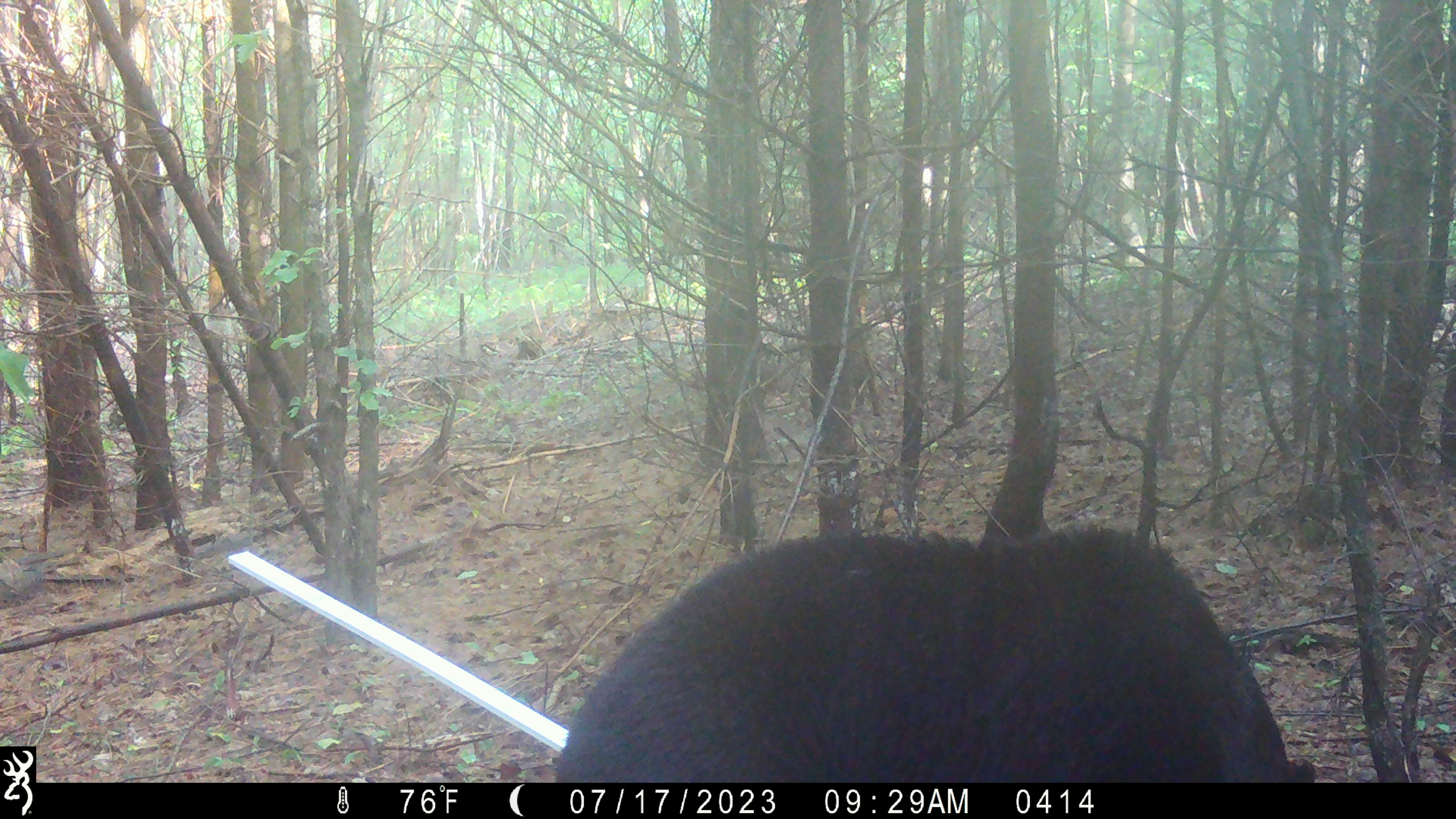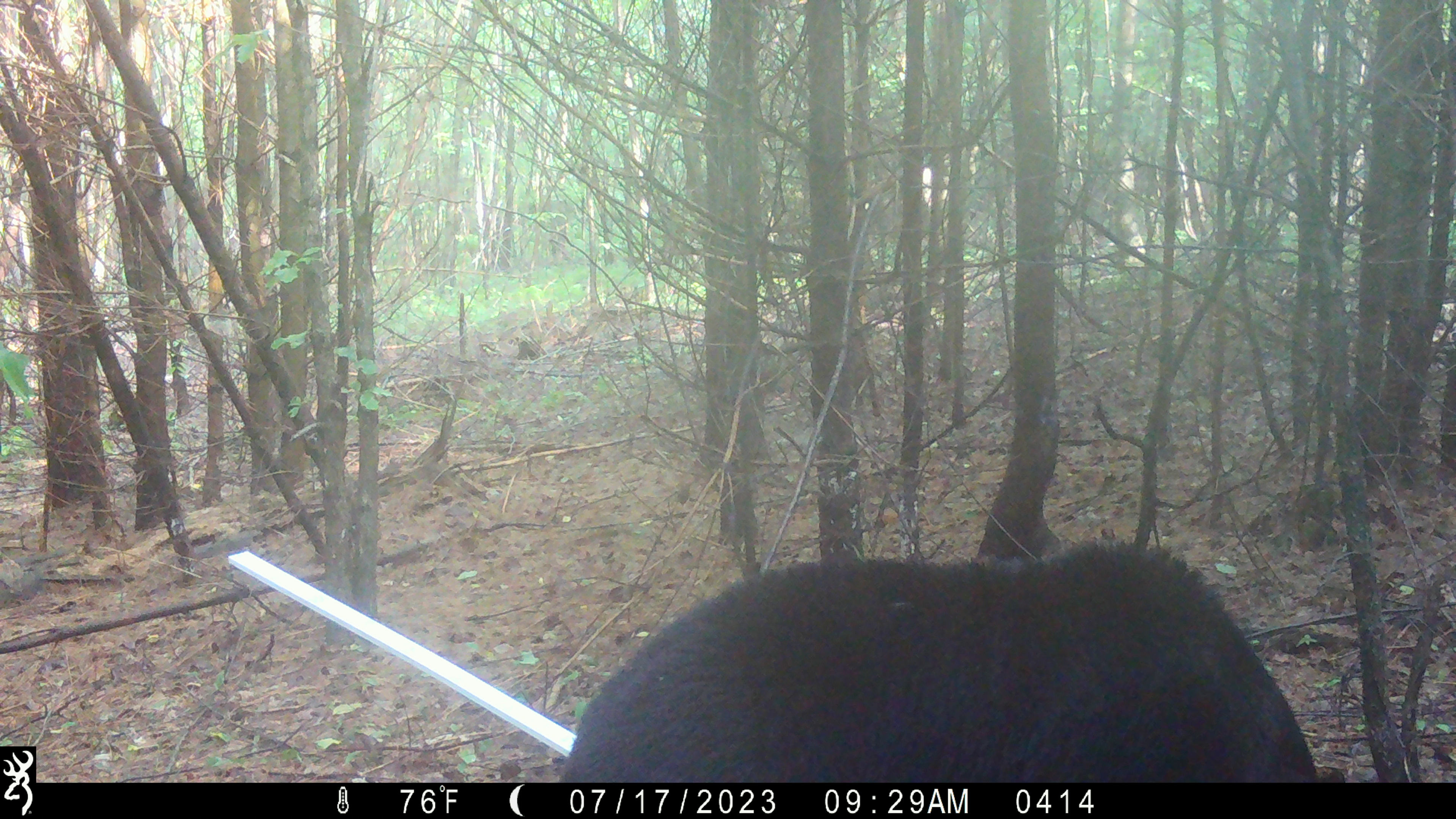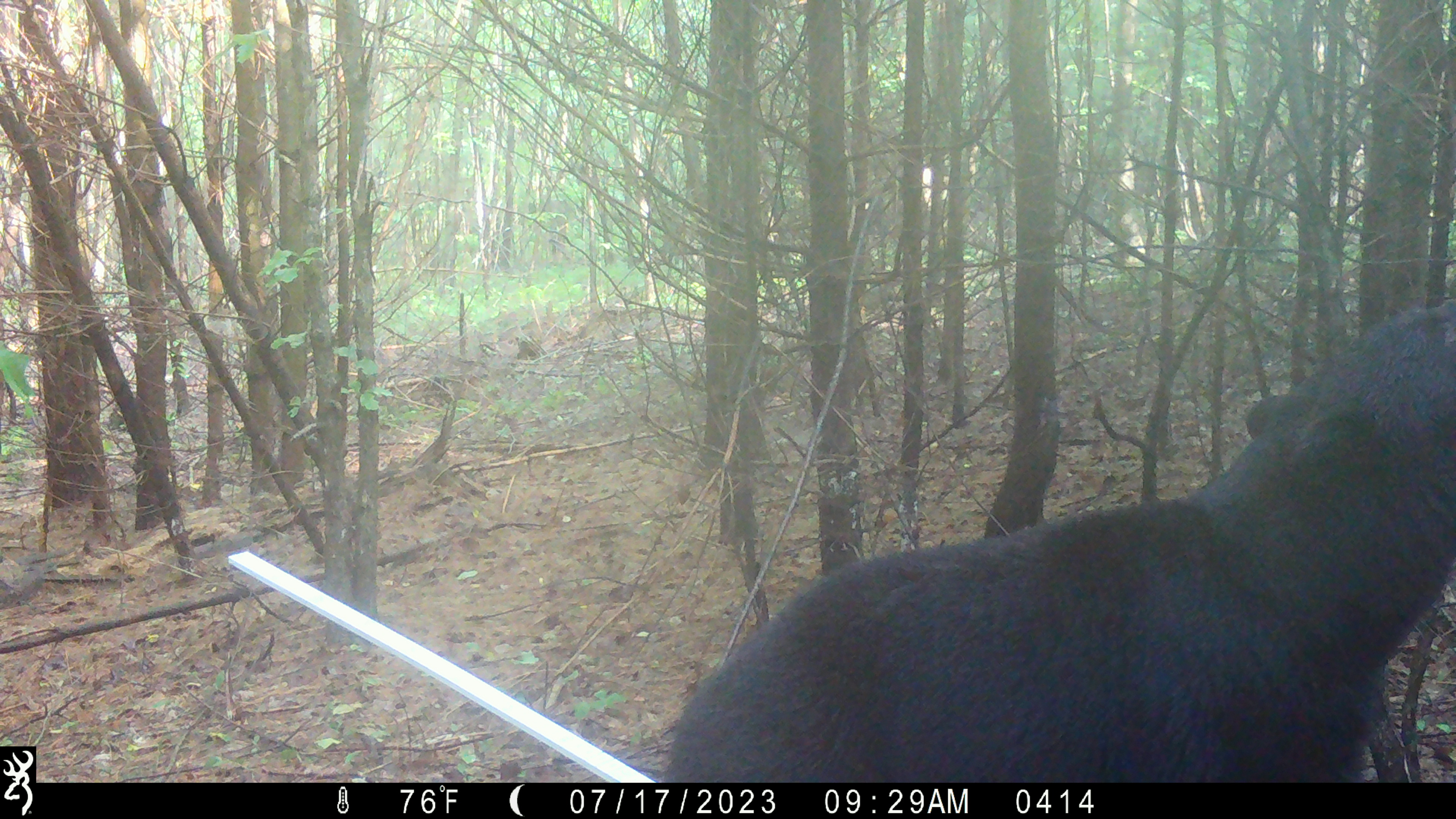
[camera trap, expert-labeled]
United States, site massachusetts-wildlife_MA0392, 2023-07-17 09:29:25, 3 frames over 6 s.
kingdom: Animalia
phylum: Chordata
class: Mammalia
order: Carnivora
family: Ursidae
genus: Ursus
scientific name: Ursus americanus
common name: black bear